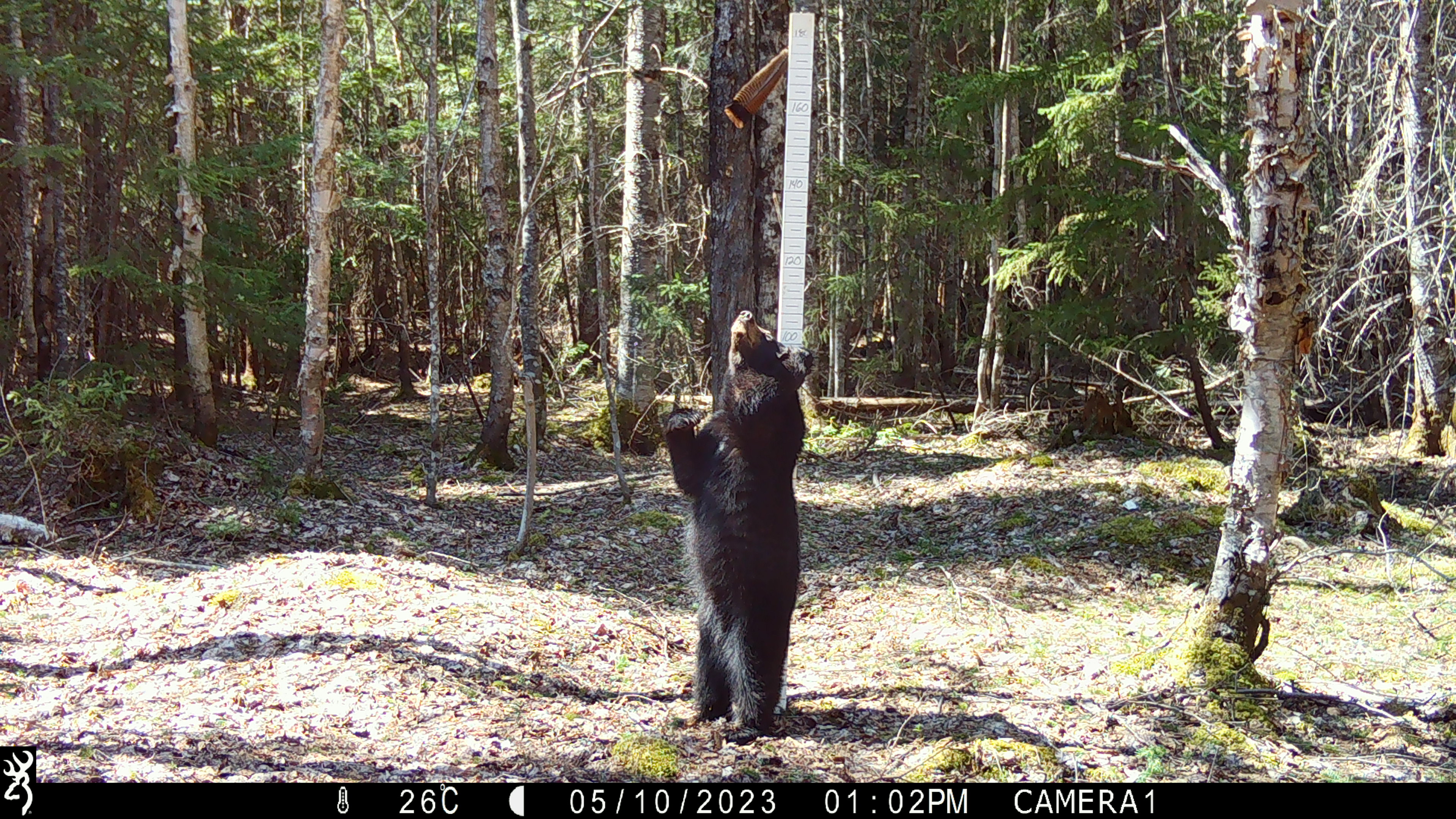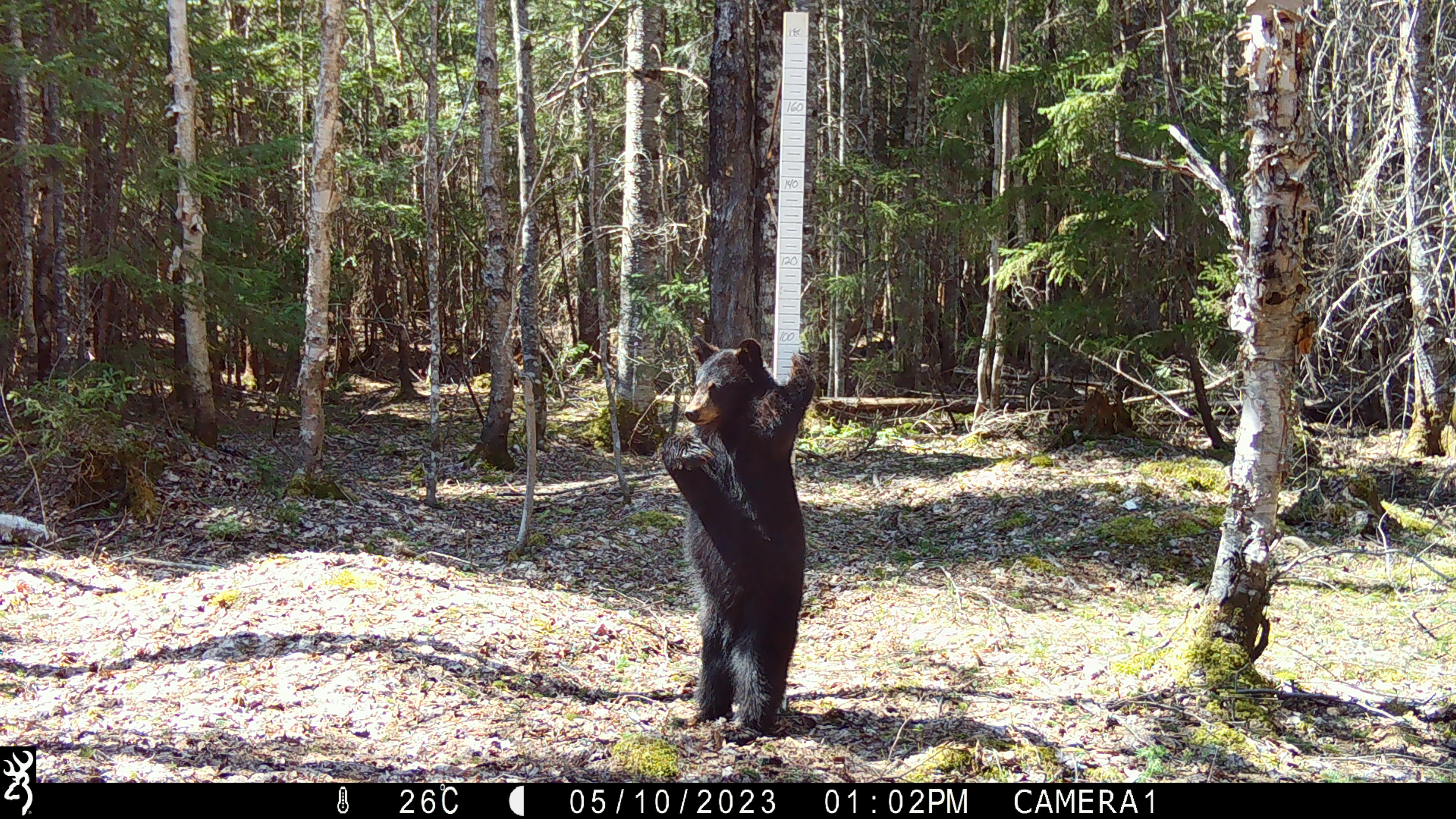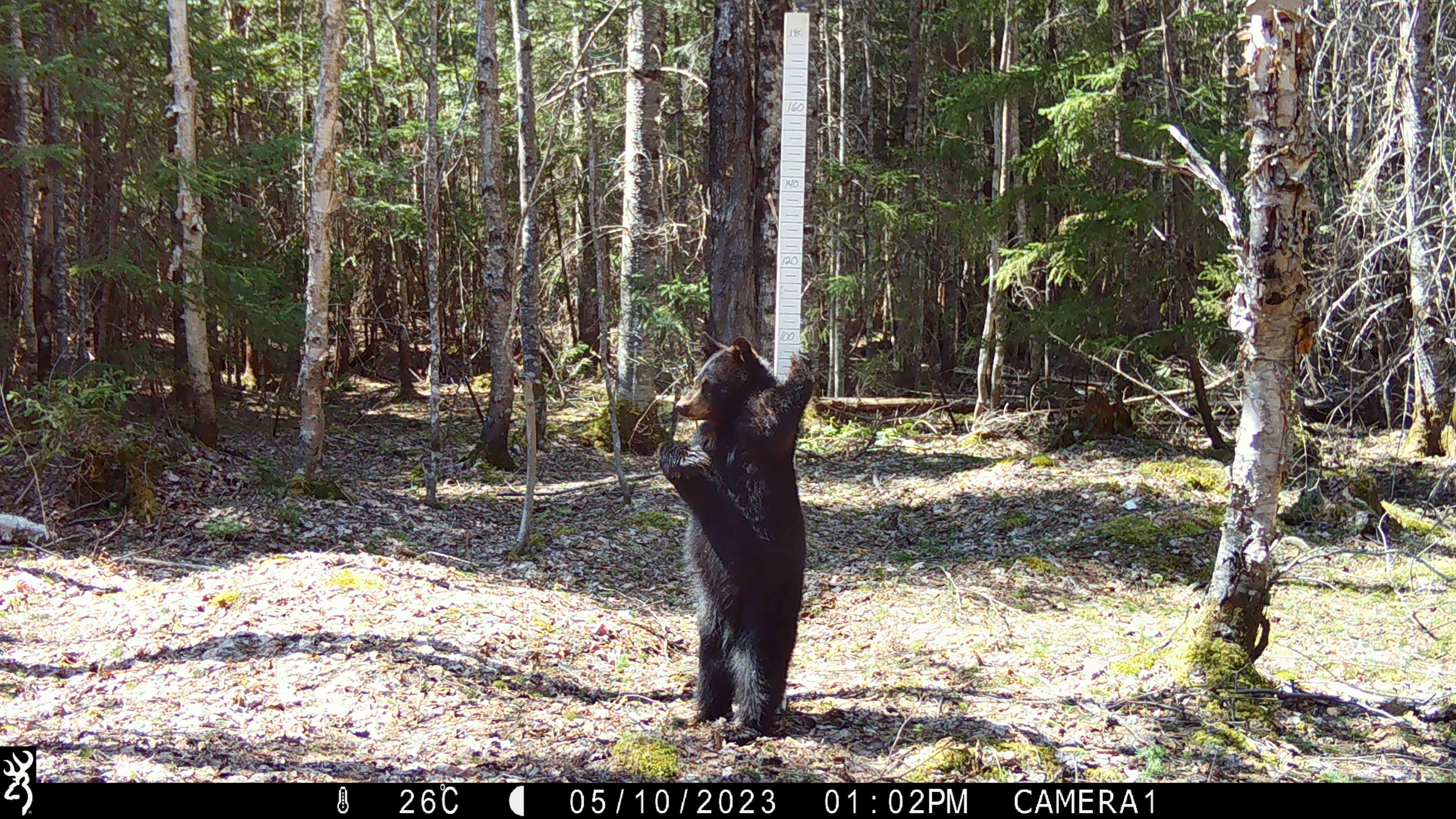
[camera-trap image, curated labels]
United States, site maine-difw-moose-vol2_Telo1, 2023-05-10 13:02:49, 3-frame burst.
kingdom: Animalia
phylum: Chordata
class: Mammalia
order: Carnivora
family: Ursidae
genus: Ursus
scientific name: Ursus americanus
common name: black bear